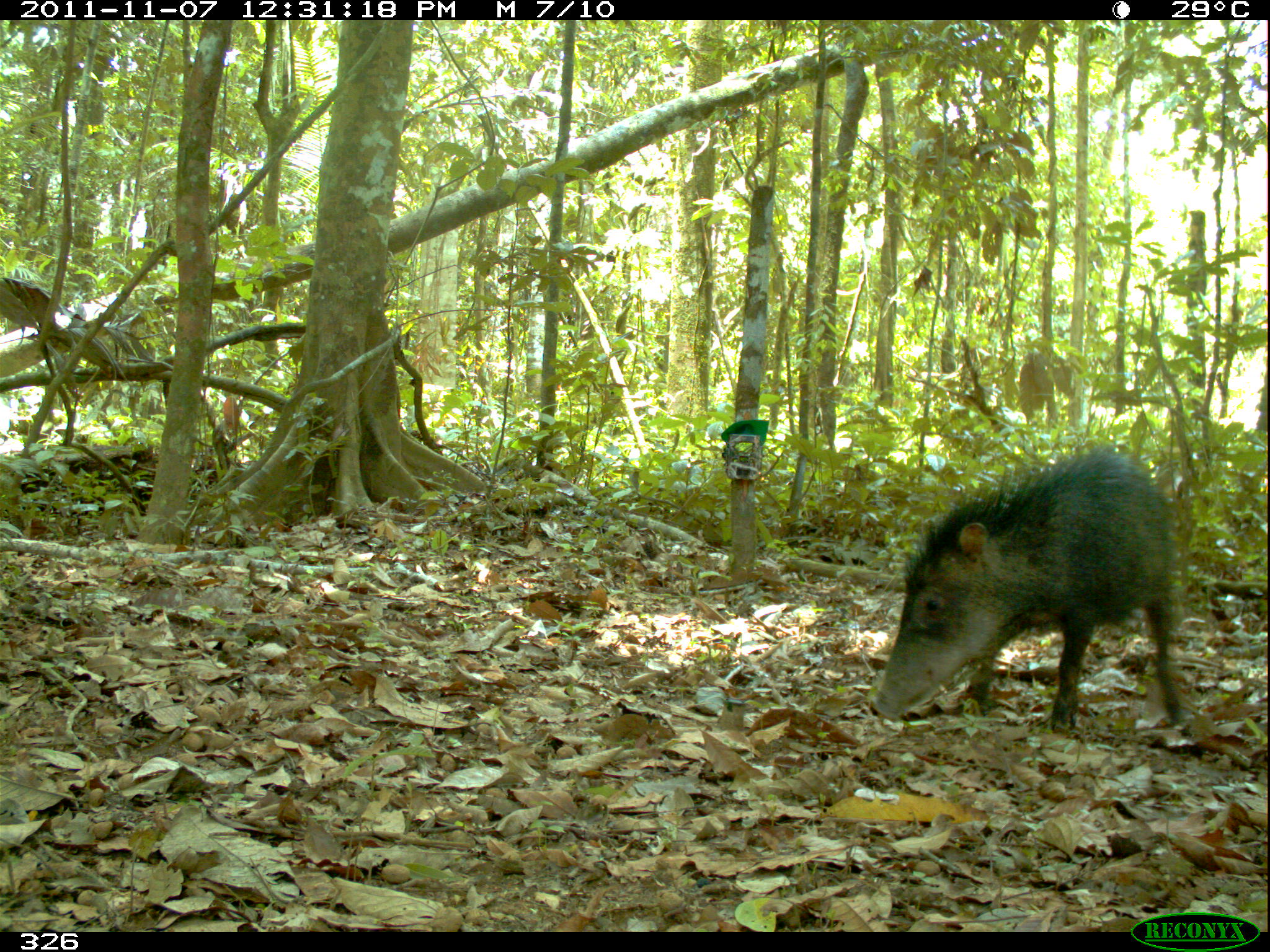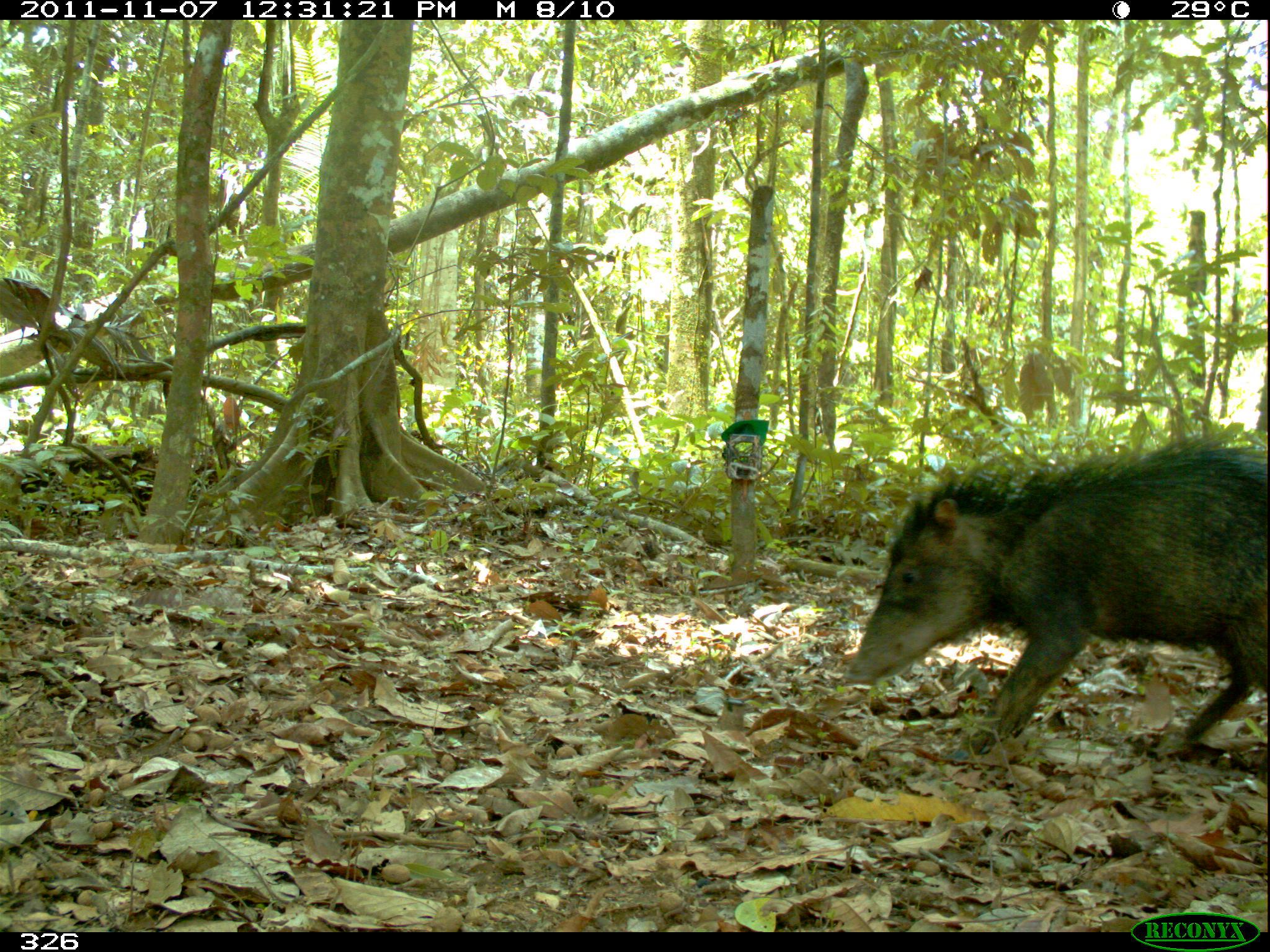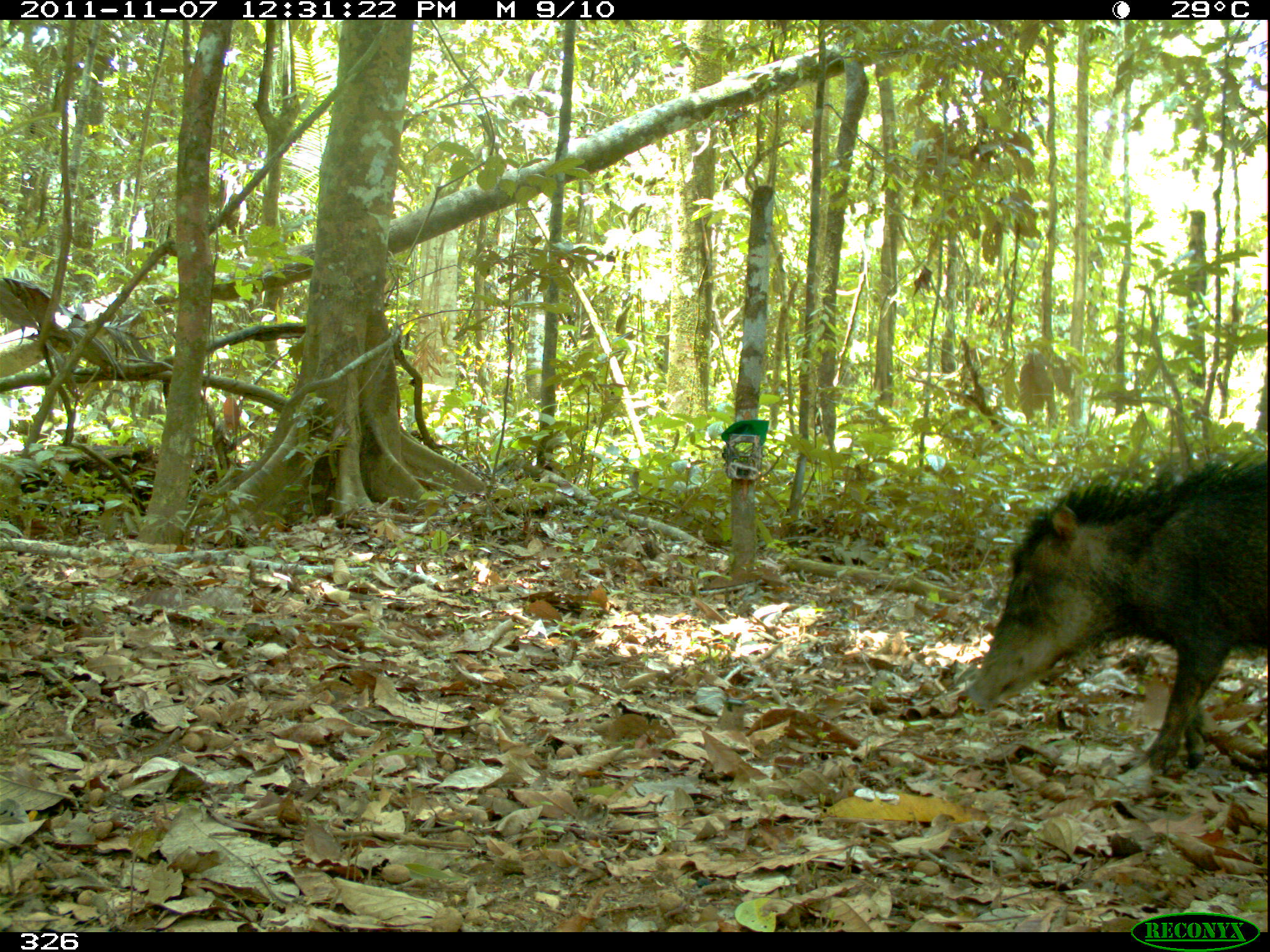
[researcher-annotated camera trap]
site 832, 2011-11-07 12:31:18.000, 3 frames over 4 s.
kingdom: Animalia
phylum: Chordata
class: Mammalia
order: Artiodactyla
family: Tayassuidae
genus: Tayassu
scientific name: Tayassu pecari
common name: white-lipped peccary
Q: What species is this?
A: Tayassu pecari (white-lipped peccary).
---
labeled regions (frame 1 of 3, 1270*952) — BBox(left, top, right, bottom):
tayassu pecari: BBox(868, 443, 1187, 735)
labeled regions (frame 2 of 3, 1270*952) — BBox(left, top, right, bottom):
tayassu pecari: BBox(841, 427, 1269, 763)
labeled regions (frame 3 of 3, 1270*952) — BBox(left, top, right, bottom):
tayassu pecari: BBox(966, 458, 1267, 771)